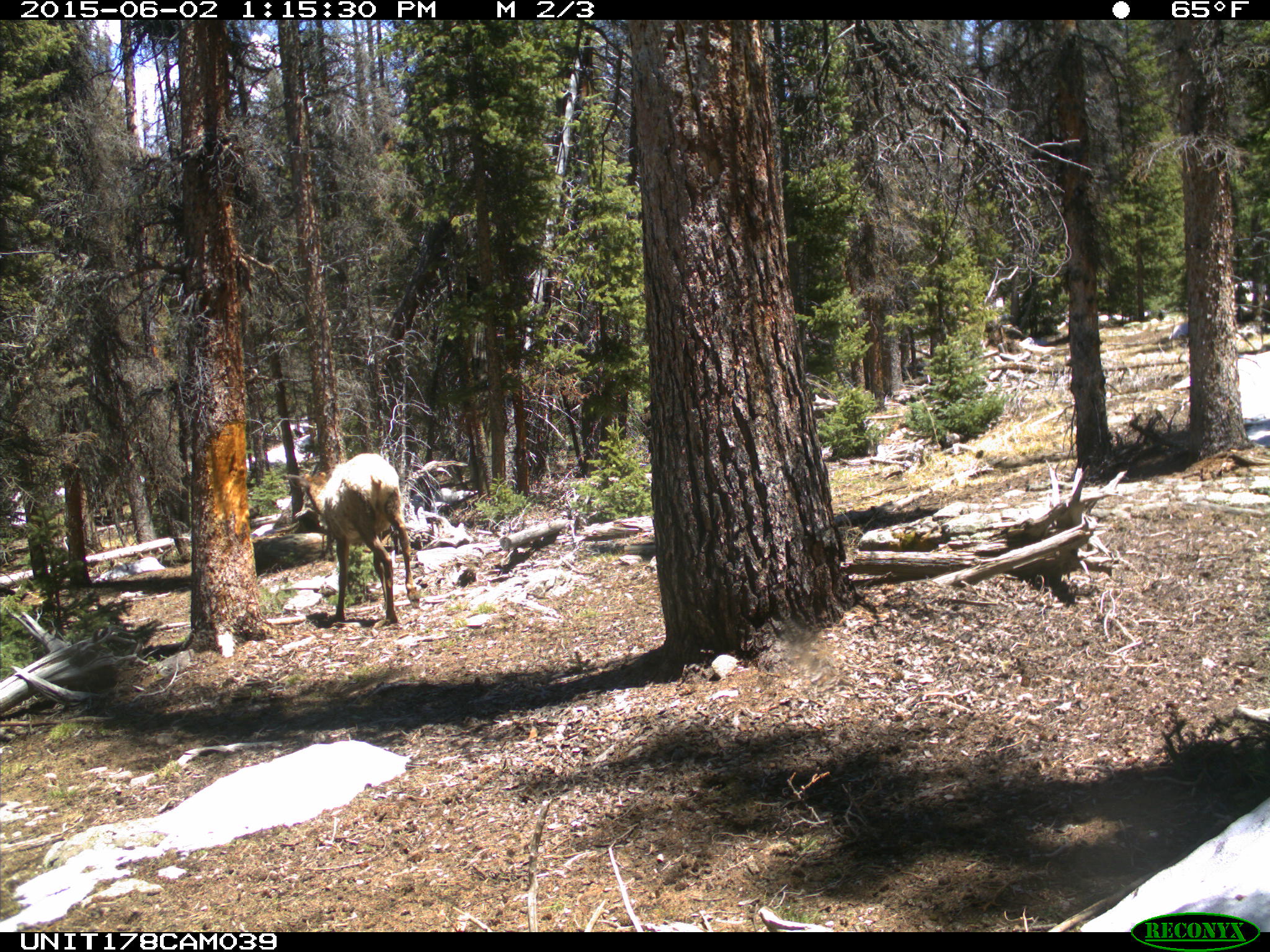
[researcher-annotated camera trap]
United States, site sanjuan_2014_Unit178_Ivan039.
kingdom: Animalia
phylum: Chordata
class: Mammalia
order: Artiodactyla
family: Cervidae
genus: Cervus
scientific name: Cervus elaphus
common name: red deer